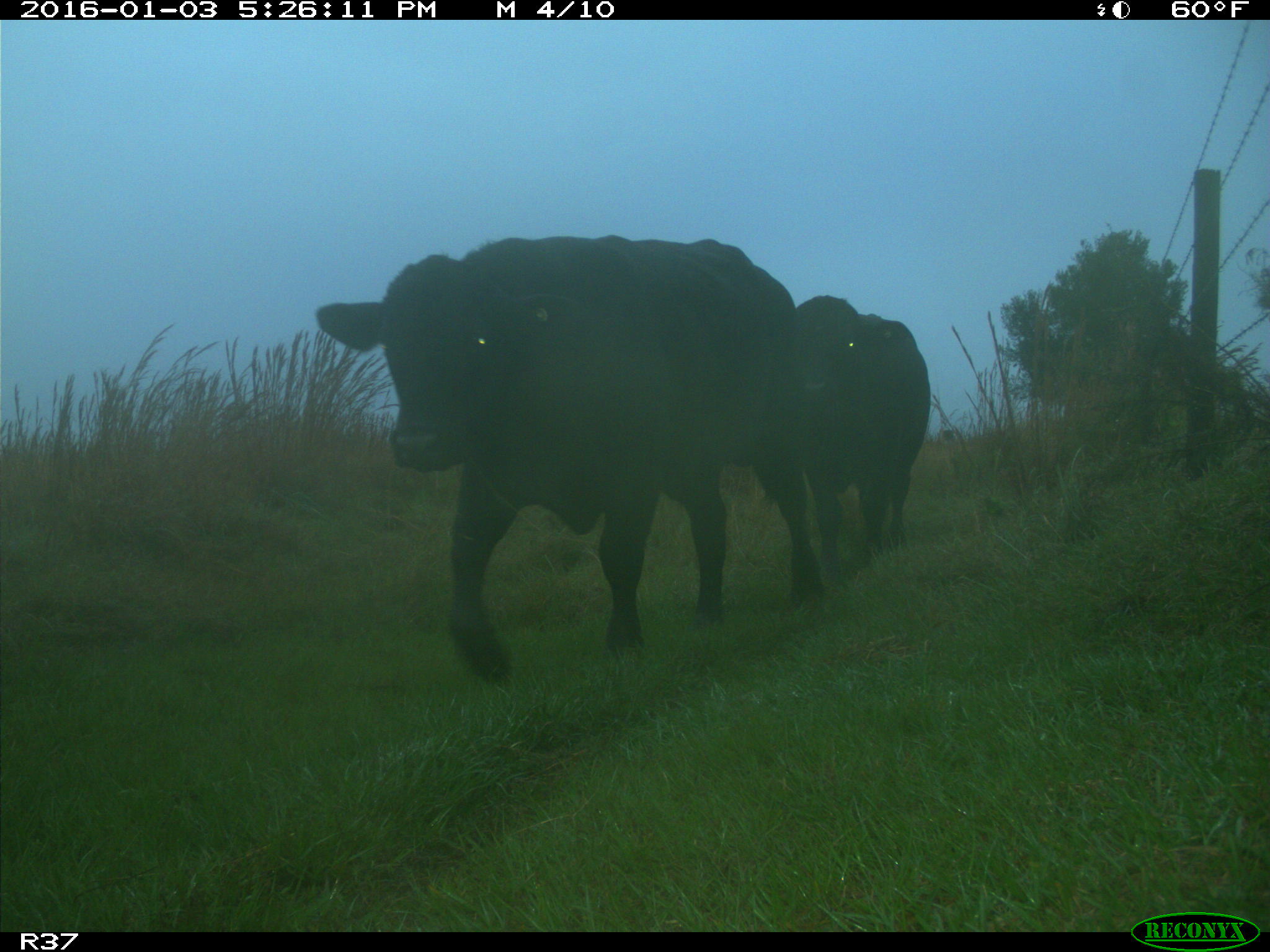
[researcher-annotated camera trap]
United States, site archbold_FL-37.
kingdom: Animalia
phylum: Chordata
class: Mammalia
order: Artiodactyla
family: Bovidae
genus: Bos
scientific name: Bos taurus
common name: domestic cow